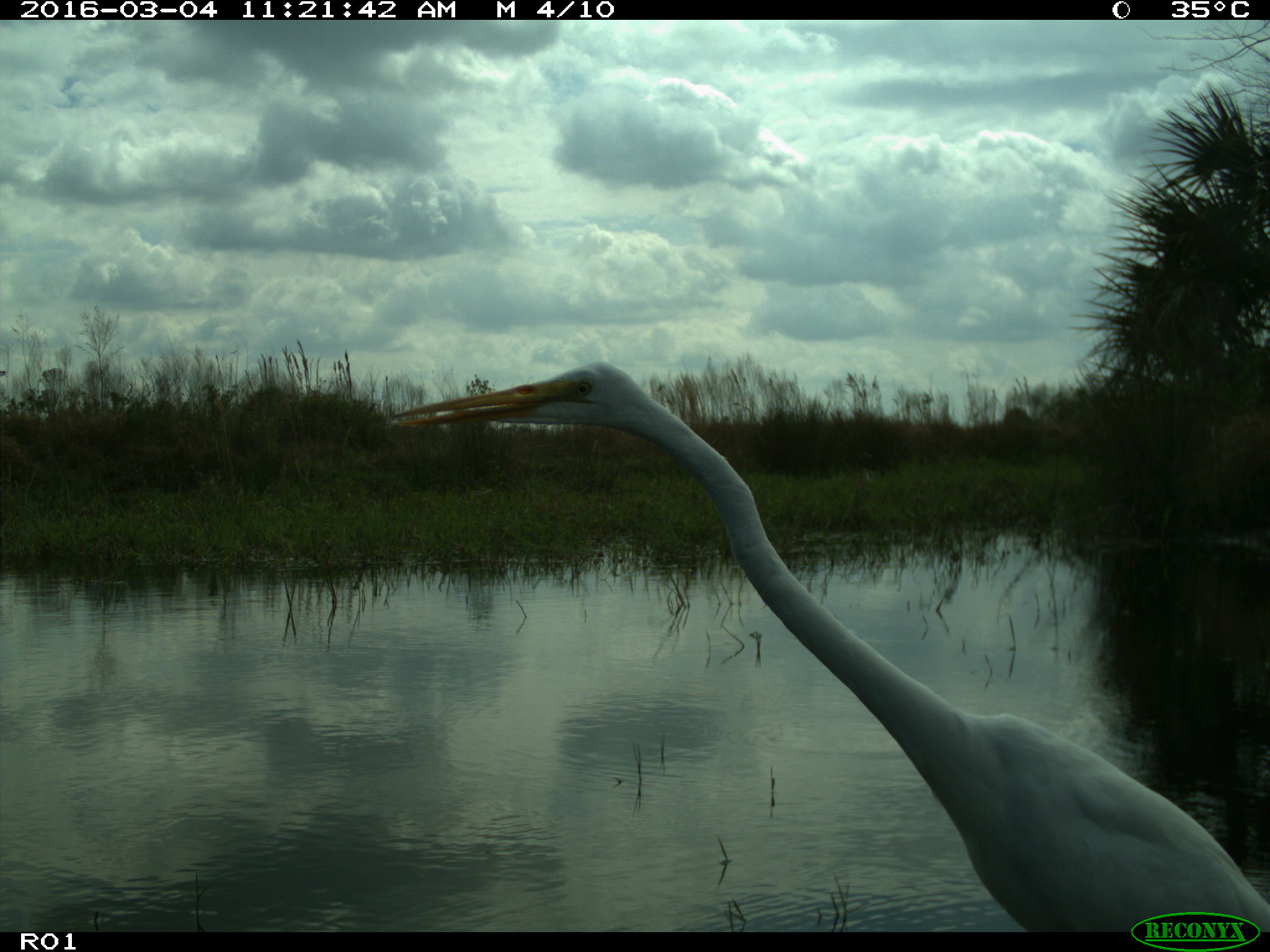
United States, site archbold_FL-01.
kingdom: Animalia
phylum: Chordata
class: Aves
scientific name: Aves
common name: birds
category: unidentified bird